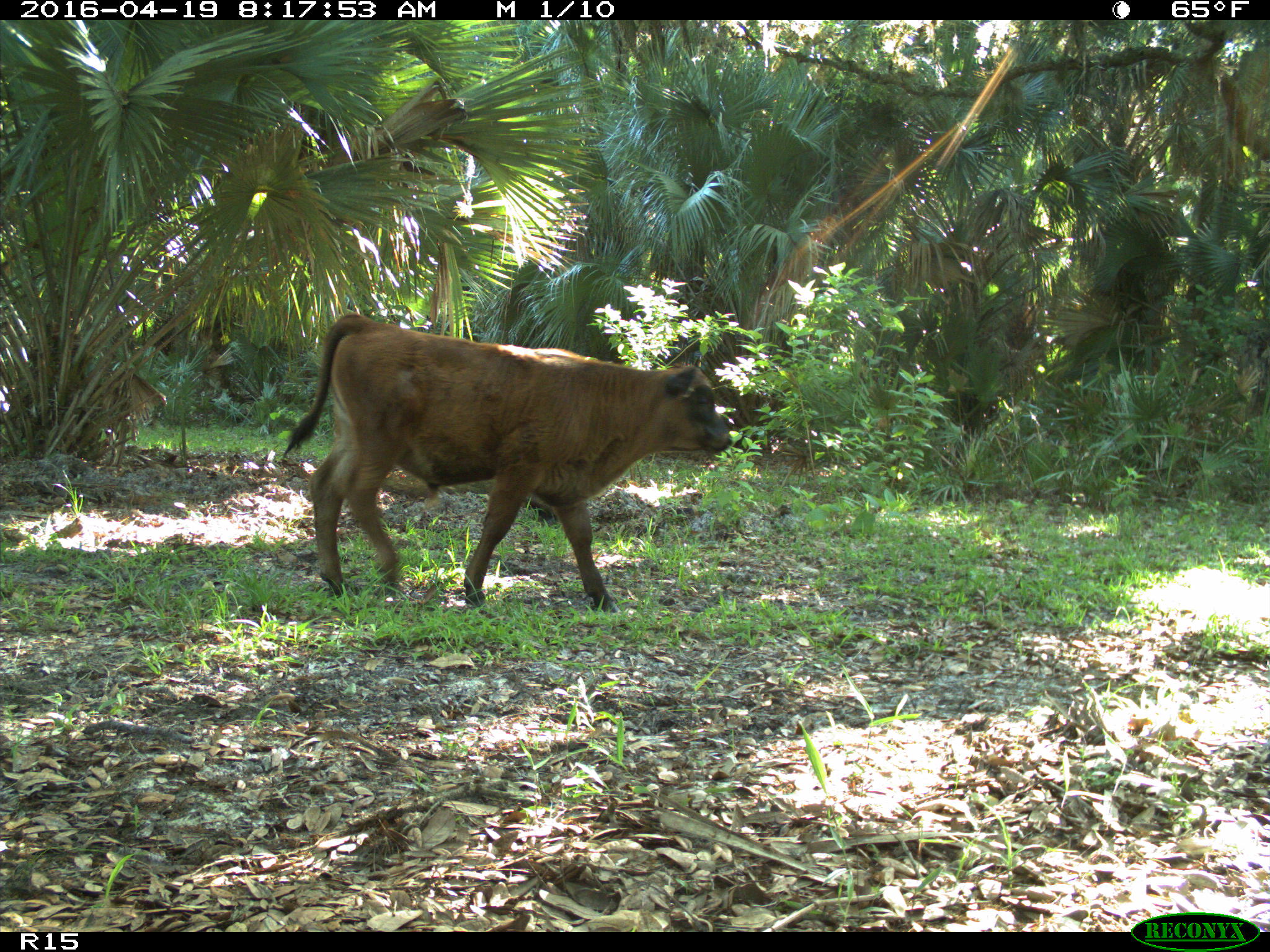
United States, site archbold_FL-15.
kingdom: Animalia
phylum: Chordata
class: Mammalia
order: Artiodactyla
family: Bovidae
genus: Bos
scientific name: Bos taurus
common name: domestic cow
Bos taurus (domestic cow).